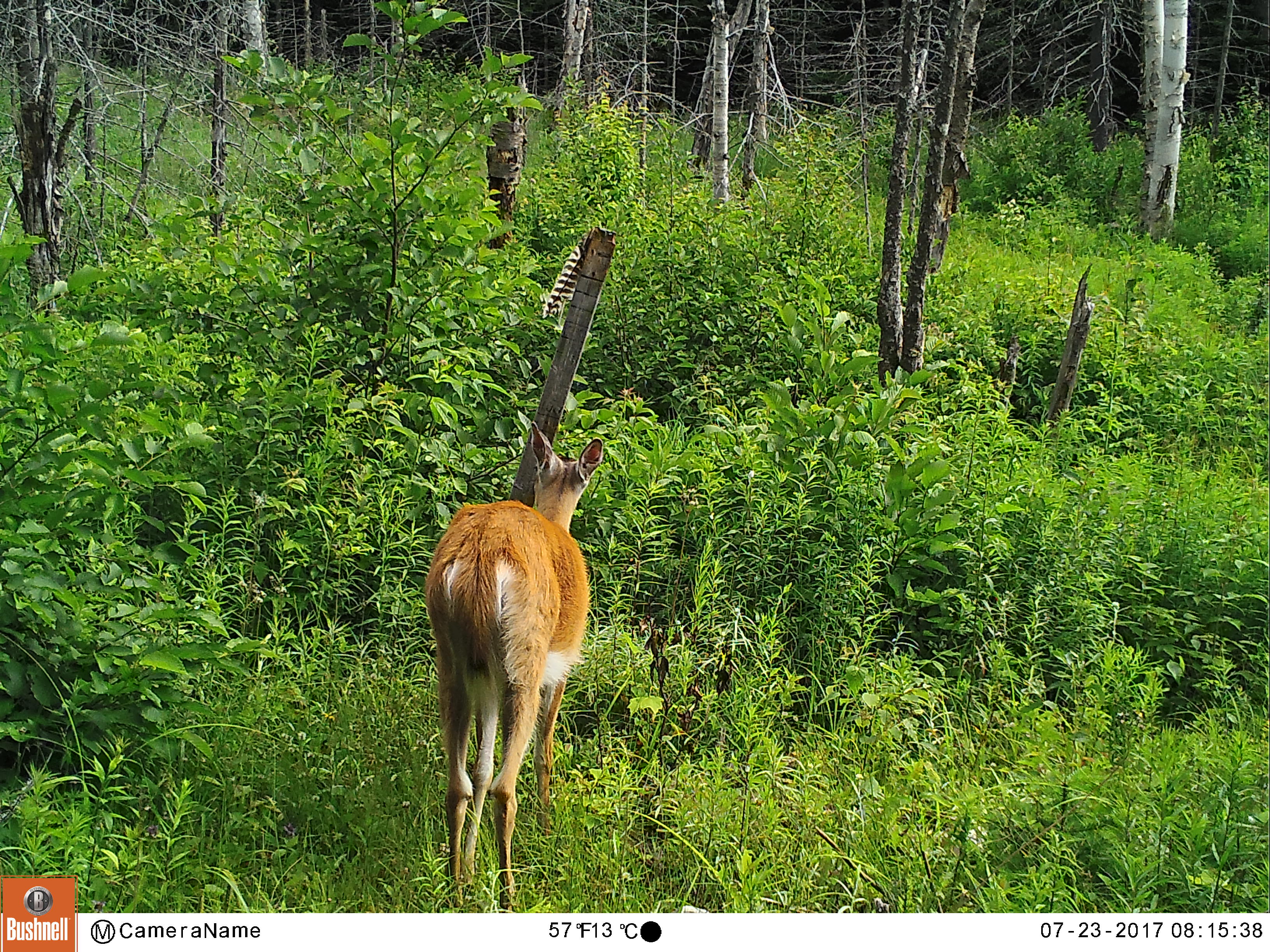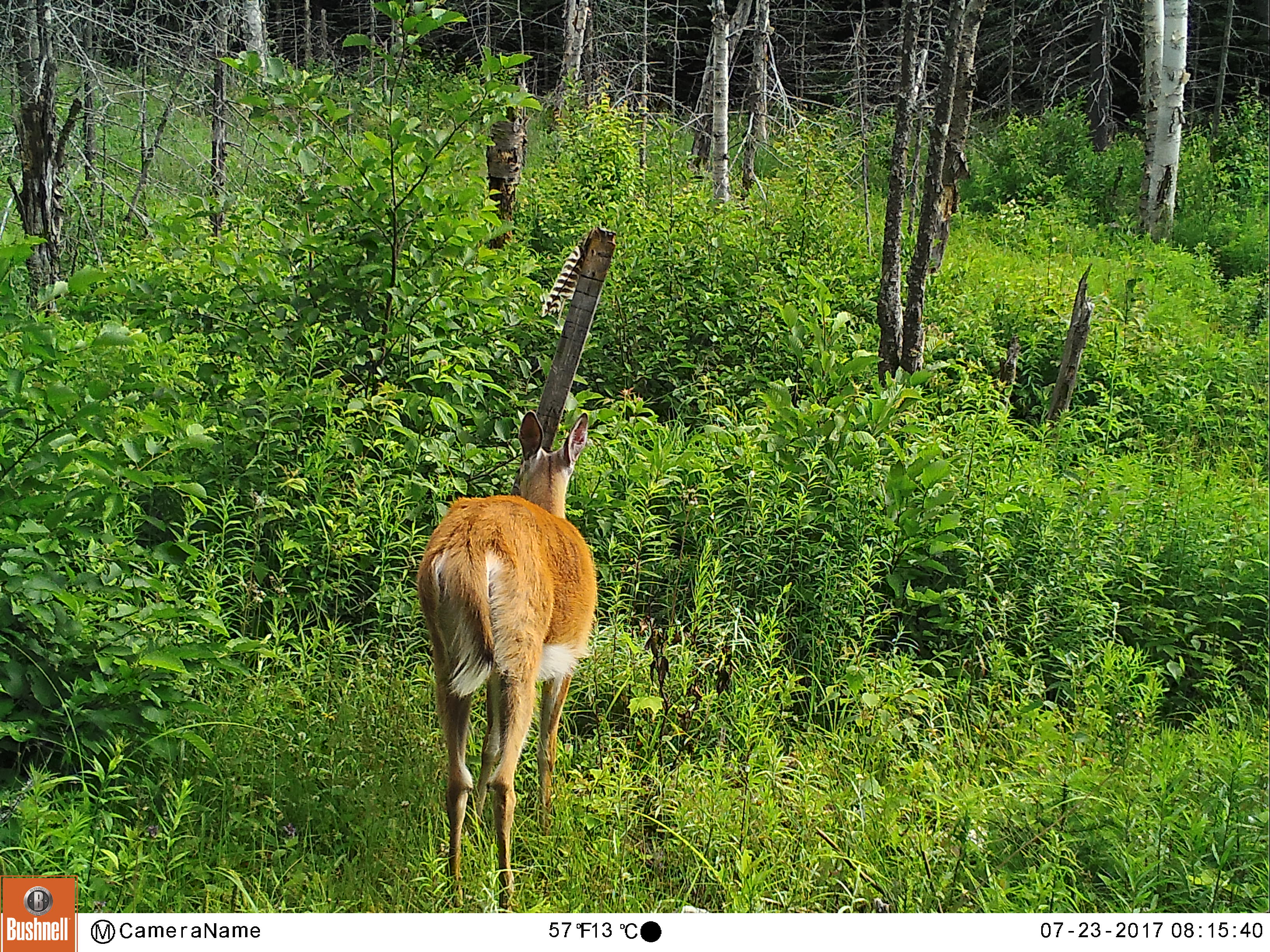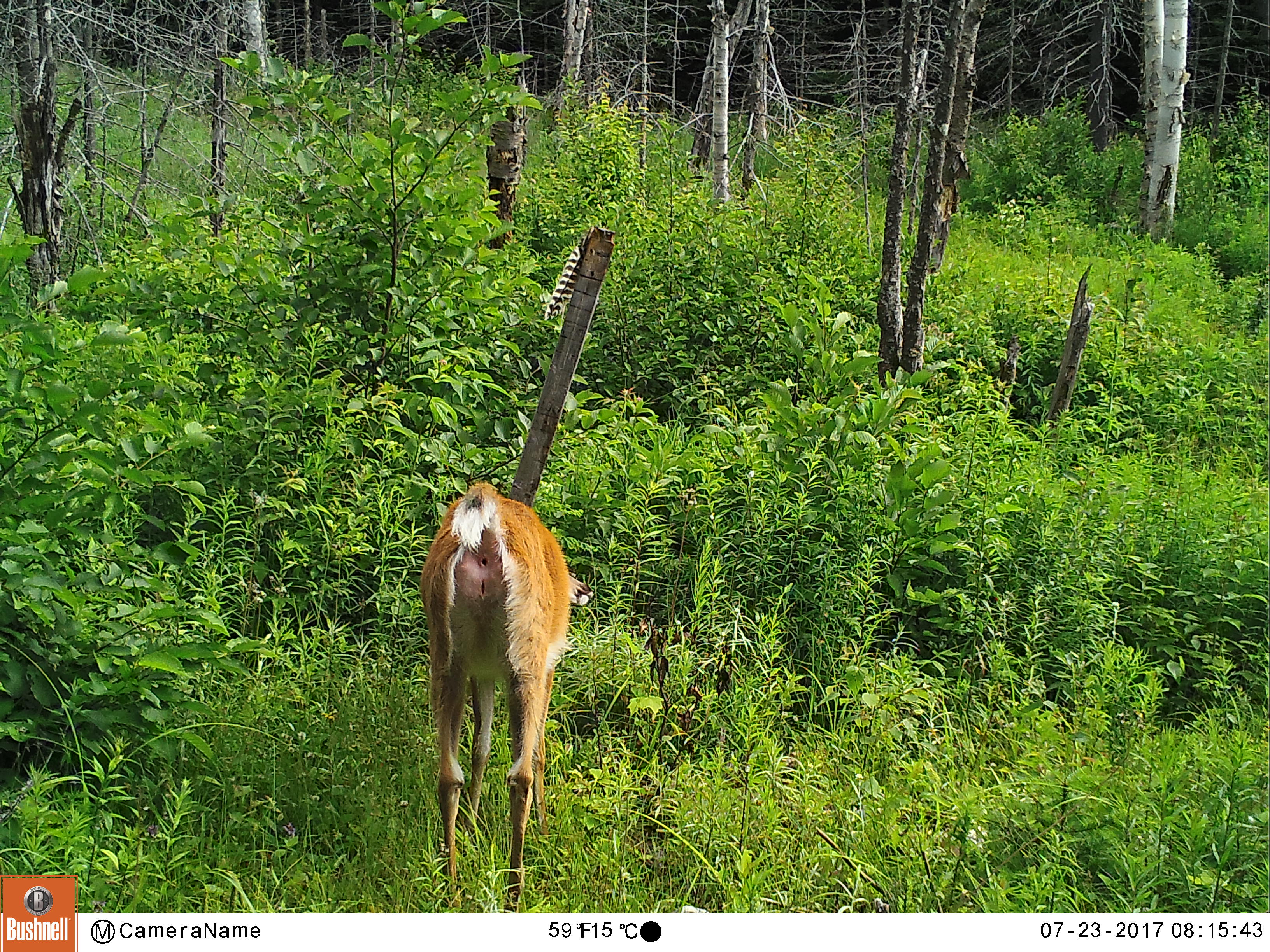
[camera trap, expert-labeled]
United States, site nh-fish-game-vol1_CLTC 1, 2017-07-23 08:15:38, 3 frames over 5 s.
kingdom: Animalia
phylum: Chordata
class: Mammalia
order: Artiodactyla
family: Cervidae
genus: Odocoileus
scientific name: Odocoileus virginianus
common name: white-tailed deer